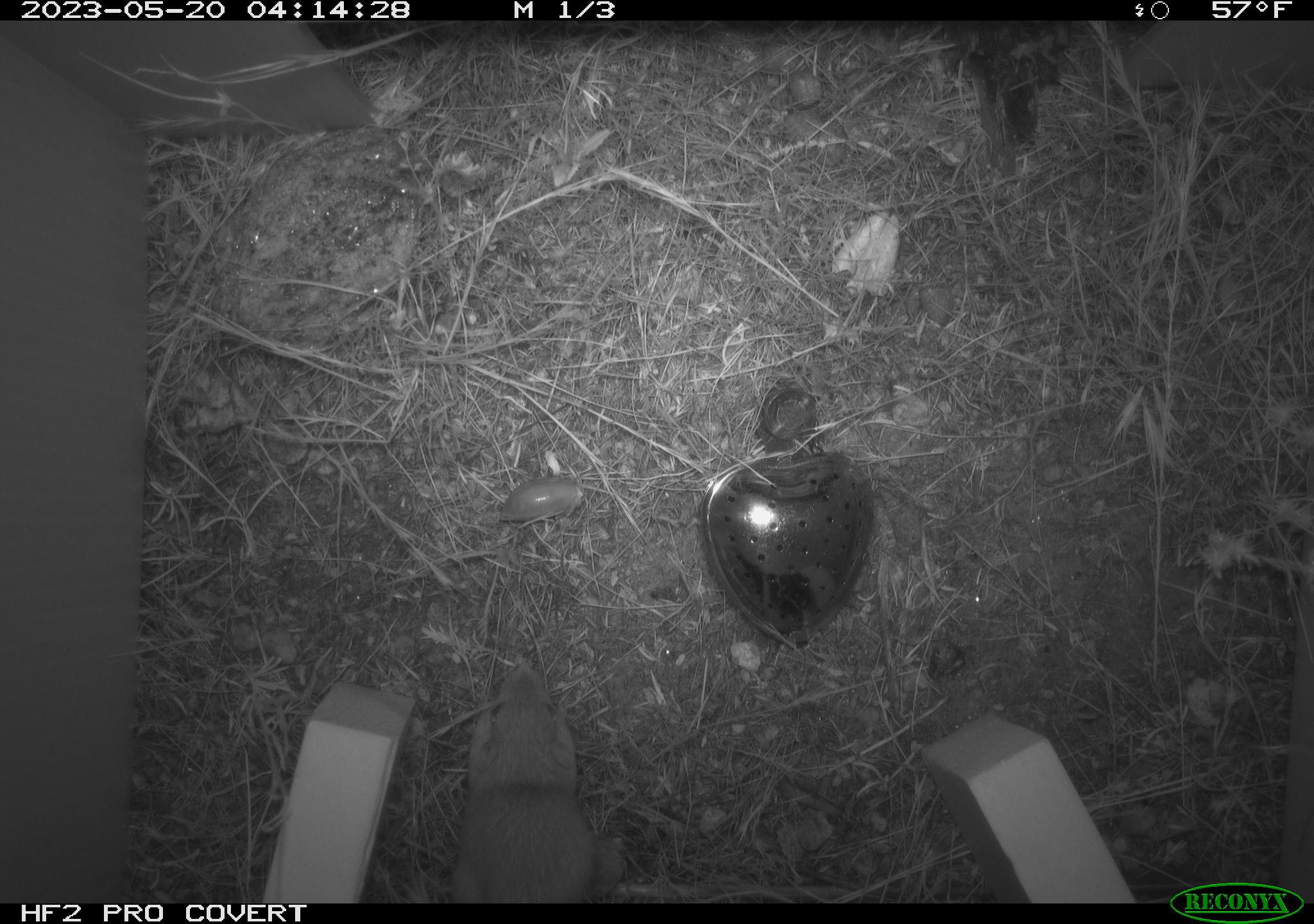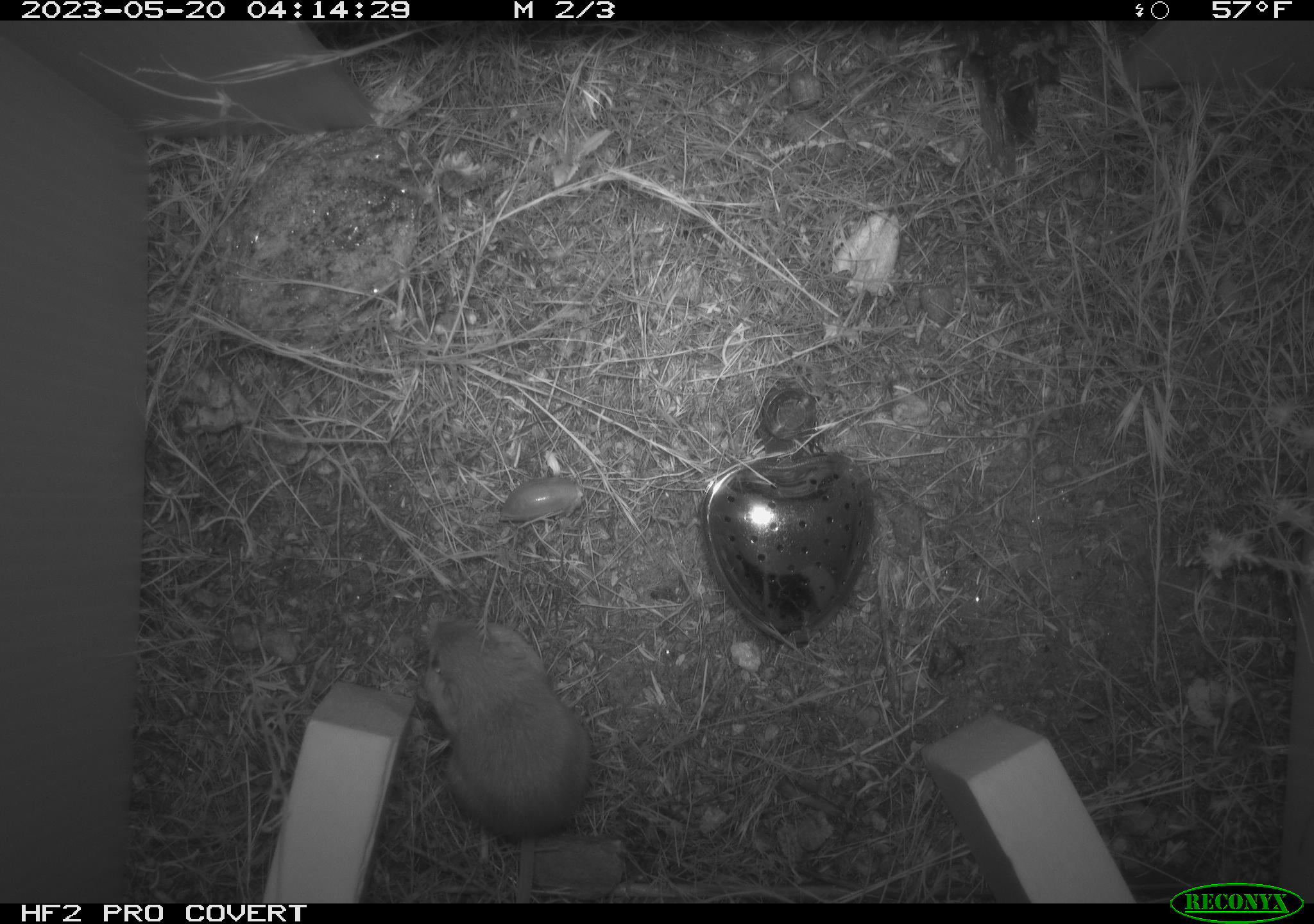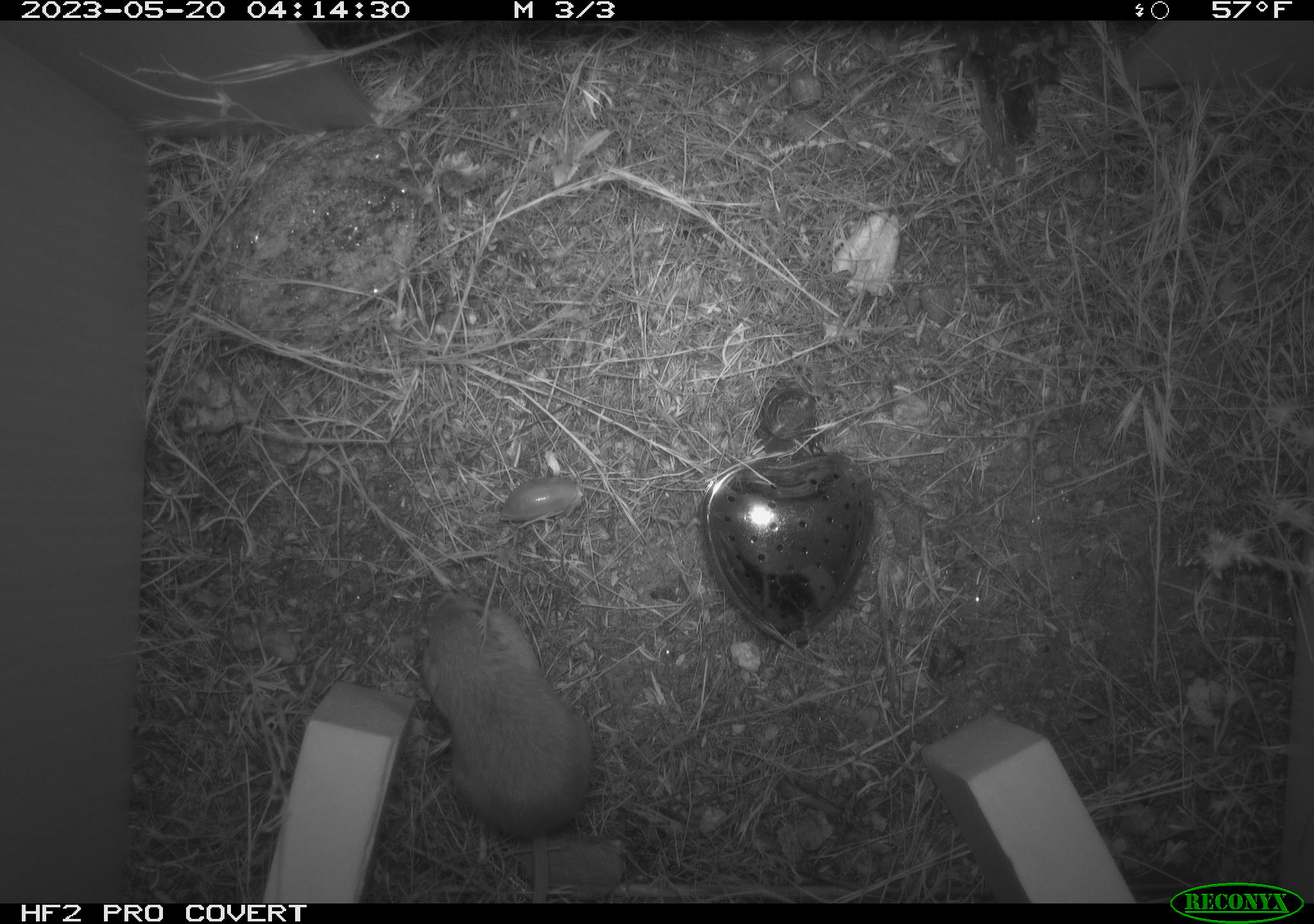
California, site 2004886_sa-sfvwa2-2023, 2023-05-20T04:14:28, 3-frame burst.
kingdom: Animalia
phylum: Chordata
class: Mammalia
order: Rodentia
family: Heteromyidae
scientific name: Heteromyidae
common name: kangaroo rats and pocket mice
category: heteromyidae family